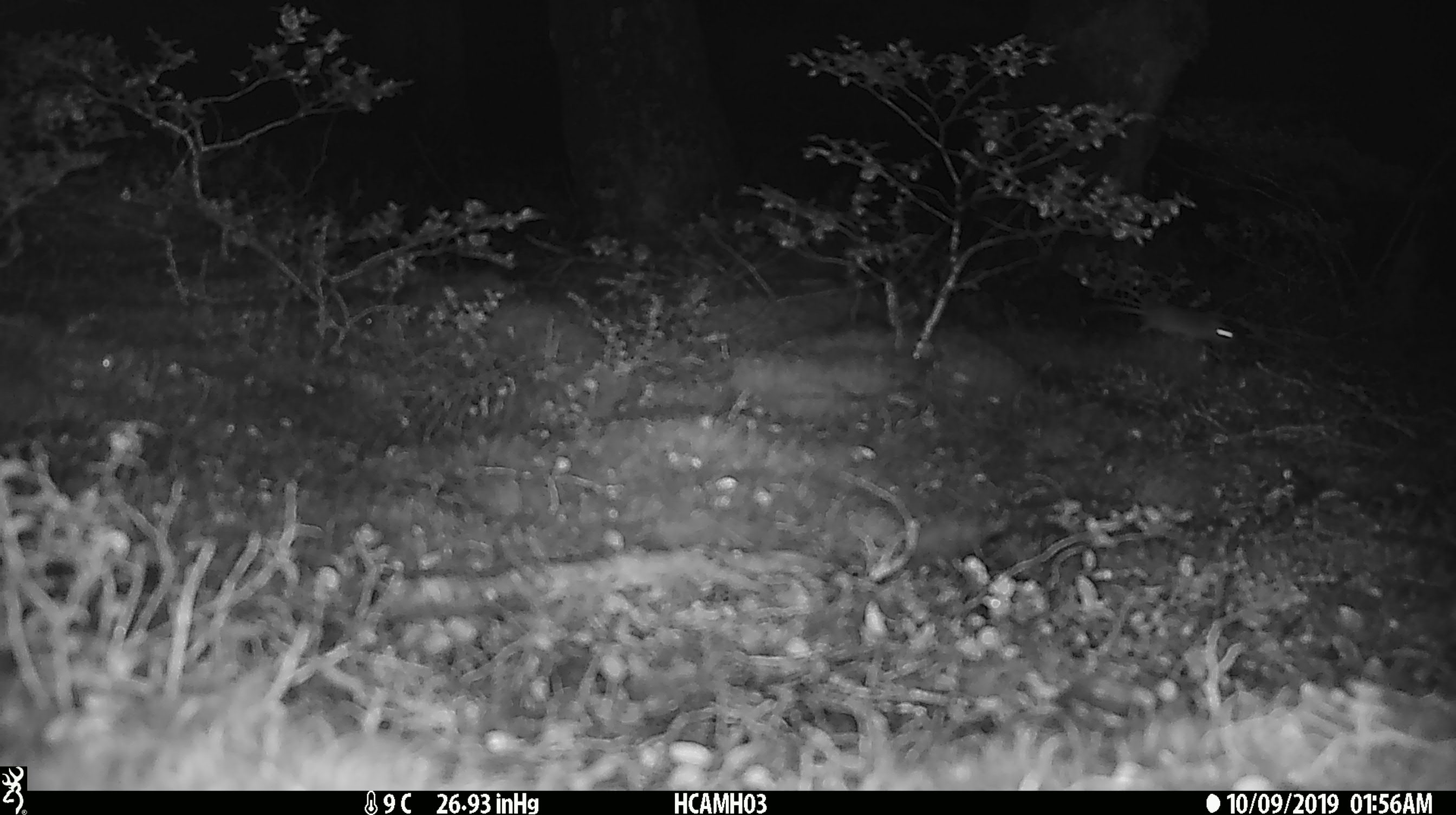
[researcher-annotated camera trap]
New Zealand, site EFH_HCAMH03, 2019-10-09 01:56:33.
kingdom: Animalia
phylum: Chordata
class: Mammalia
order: Rodentia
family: Muridae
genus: Mus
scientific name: Mus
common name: mouse